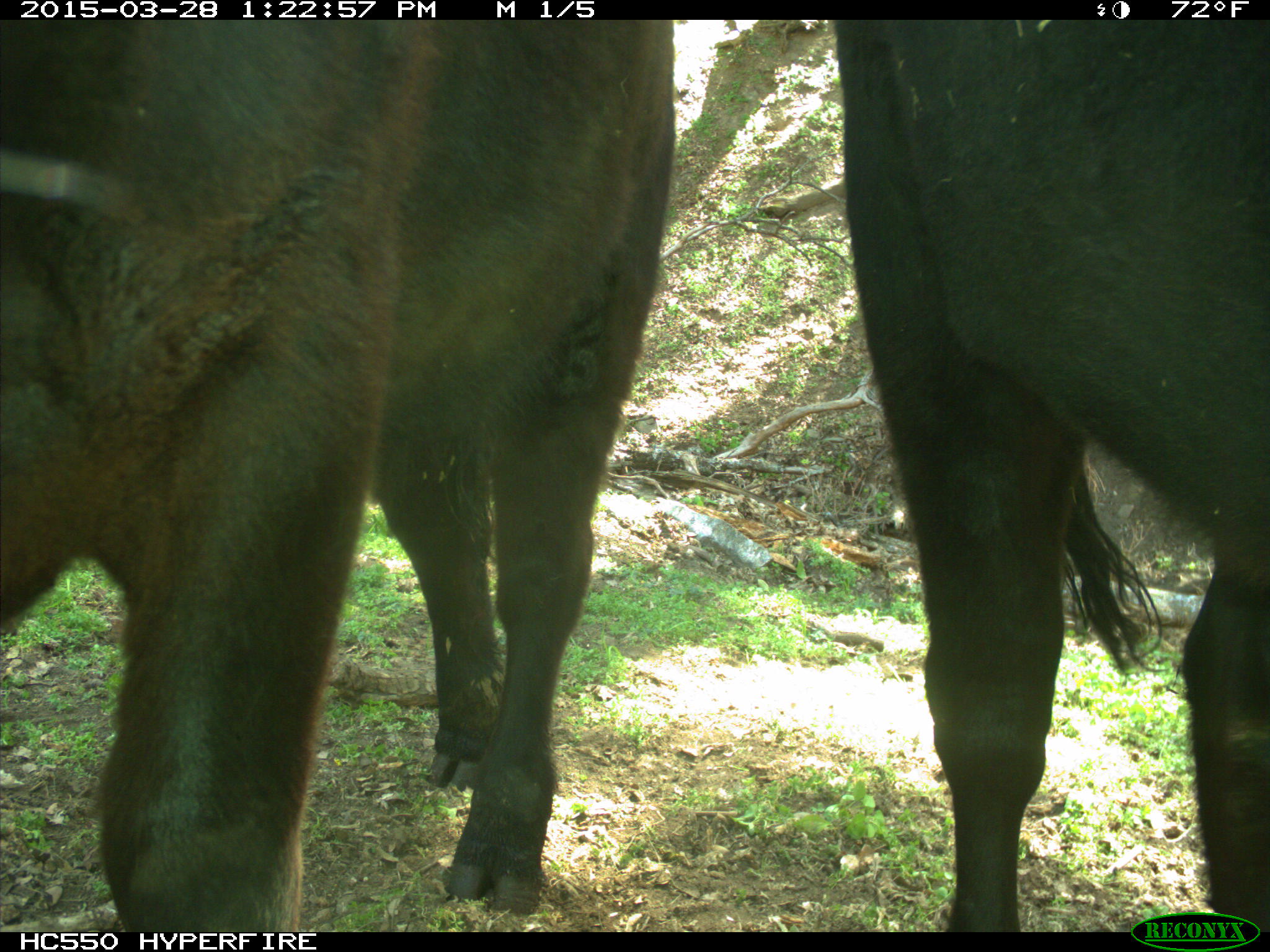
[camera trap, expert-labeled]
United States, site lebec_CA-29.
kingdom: Animalia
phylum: Chordata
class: Mammalia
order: Artiodactyla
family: Bovidae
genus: Bos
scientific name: Bos taurus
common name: domestic cow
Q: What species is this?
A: Bos taurus (domestic cow).